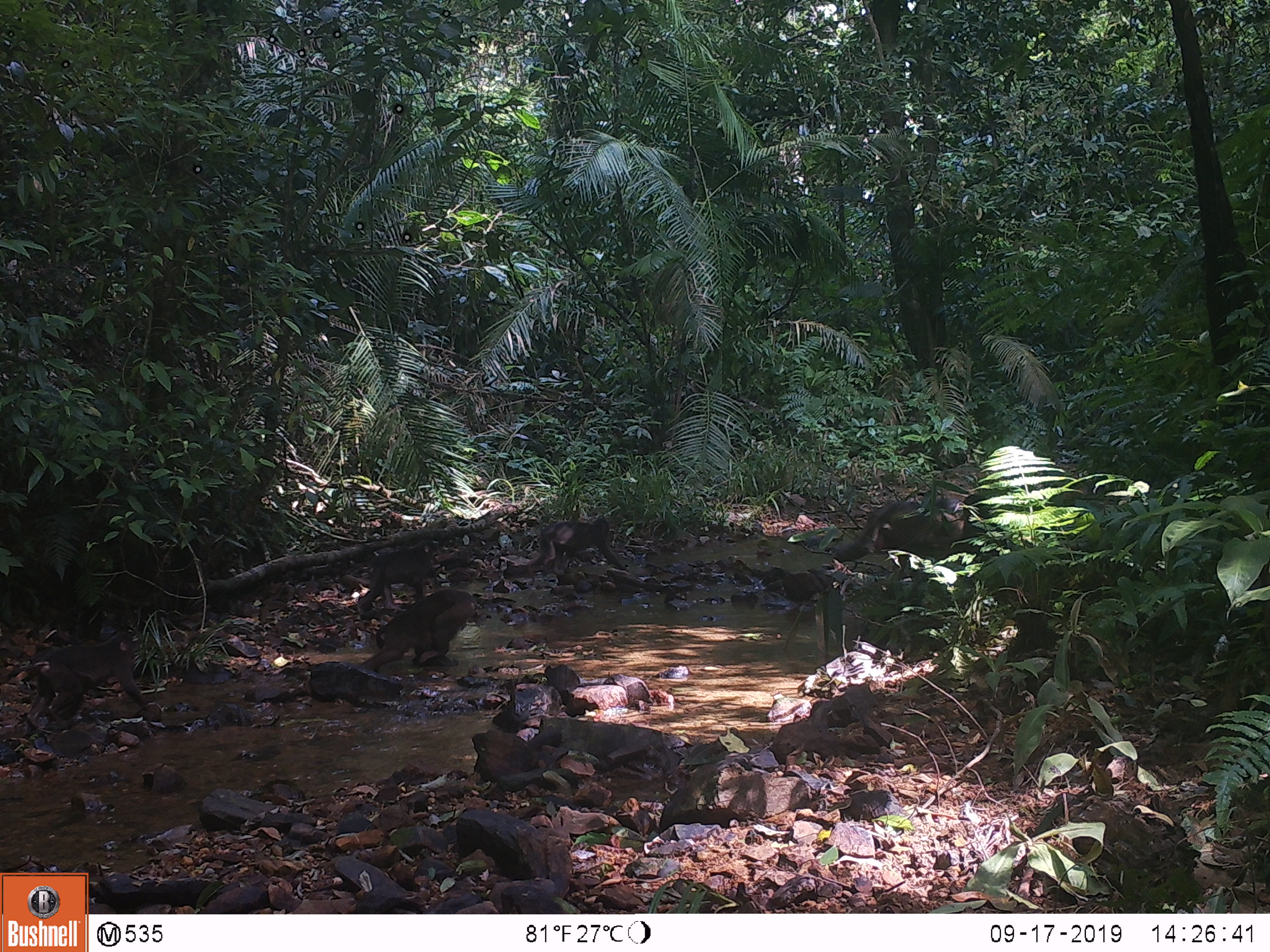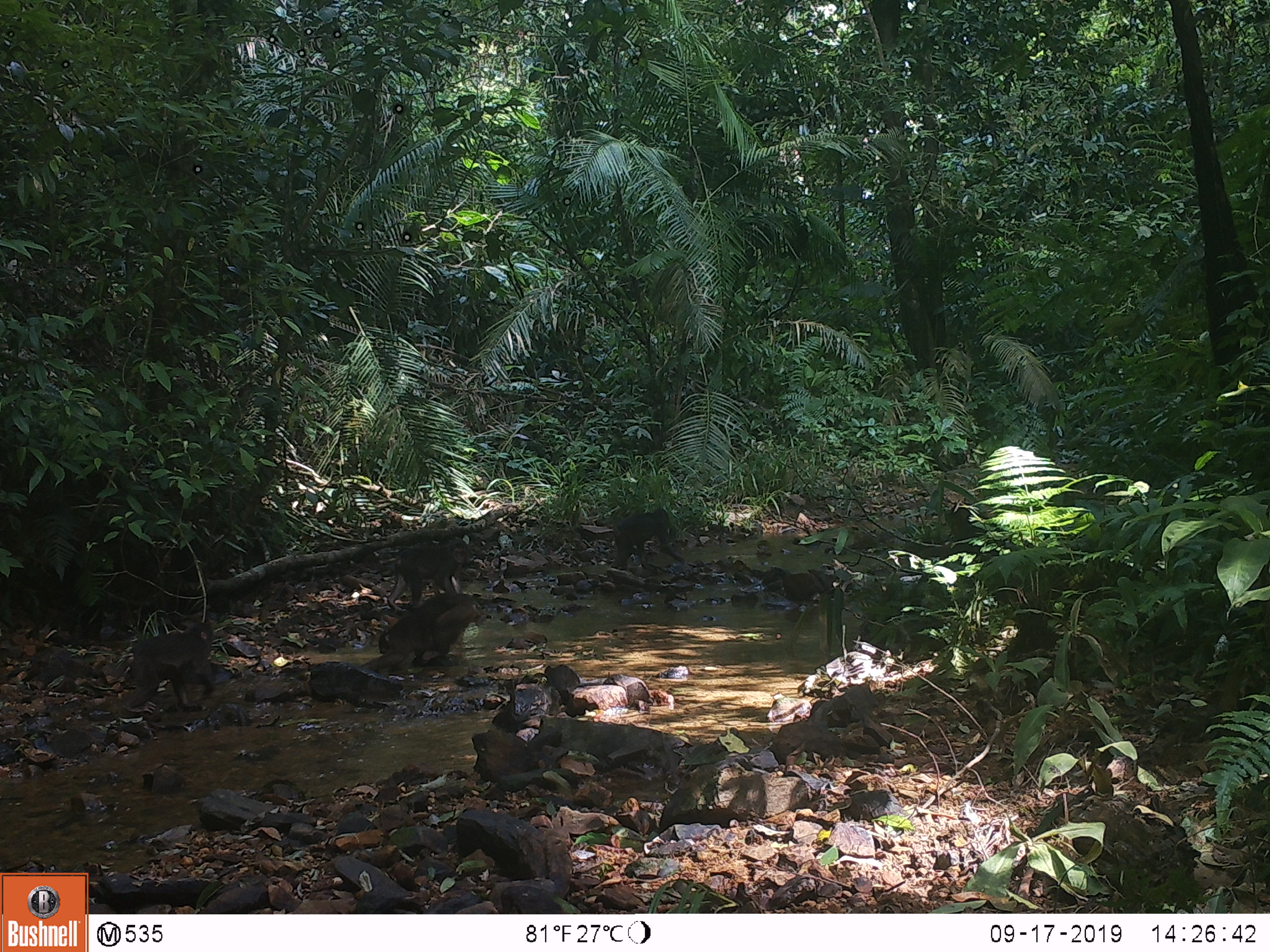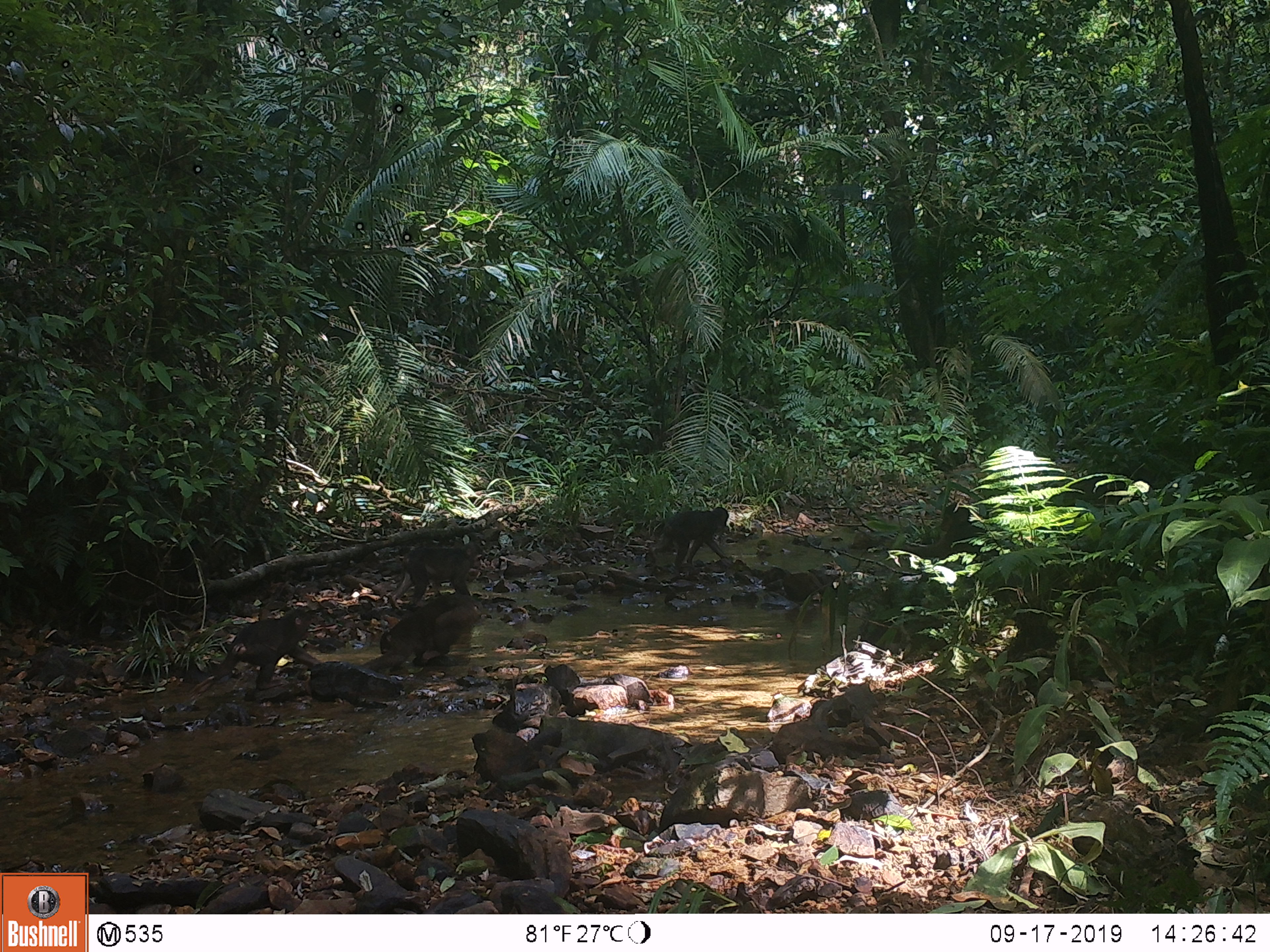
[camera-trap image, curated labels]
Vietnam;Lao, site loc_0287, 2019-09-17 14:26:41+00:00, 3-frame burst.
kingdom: Animalia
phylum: Chordata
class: Mammalia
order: Primates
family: Cercopithecidae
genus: Macaca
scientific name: Macaca arctoides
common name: stump-tailed macaque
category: stump tailed macaque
Stump tailed macaque (stump-tailed macaque) (Macaca arctoides). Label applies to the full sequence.